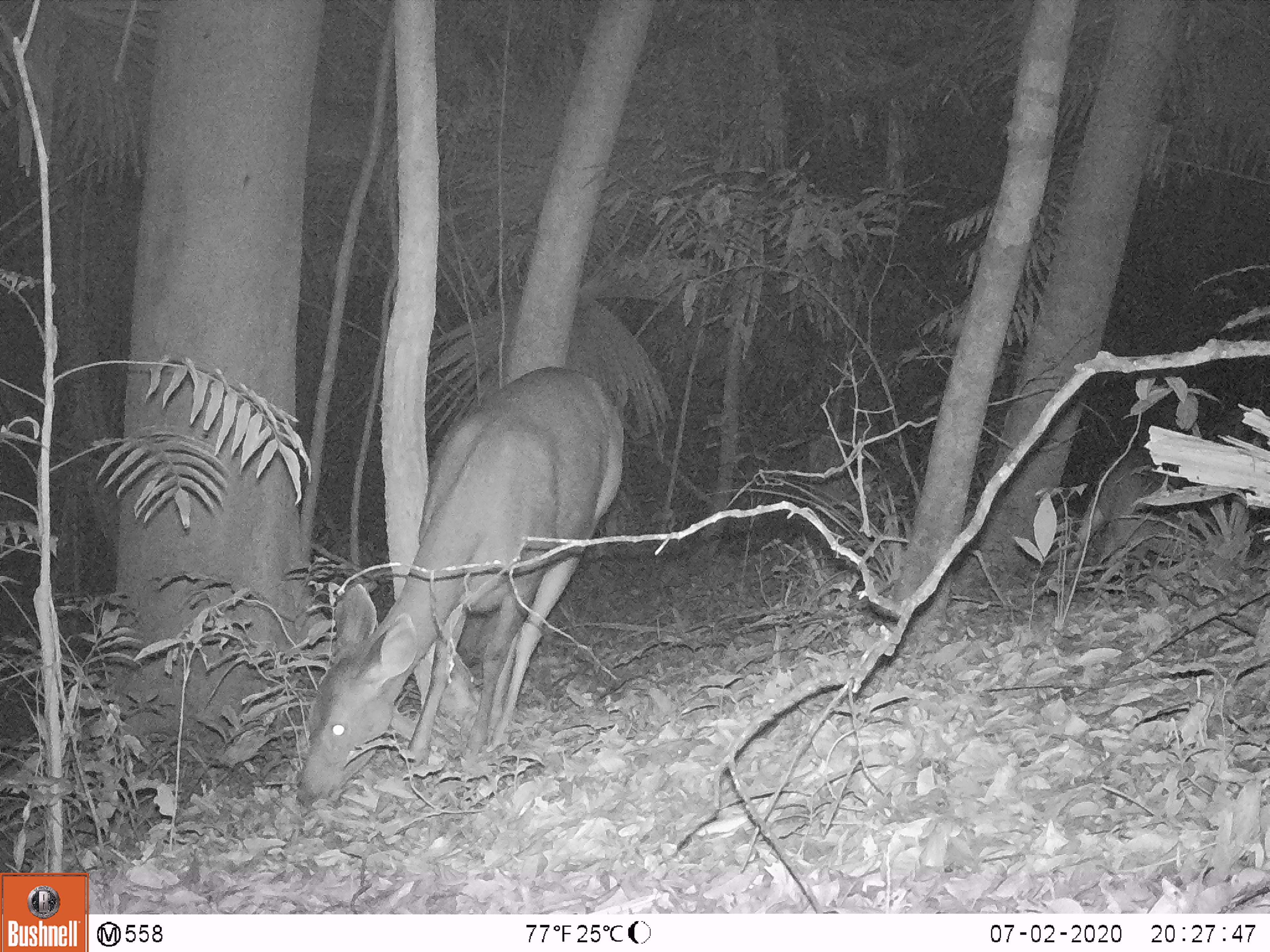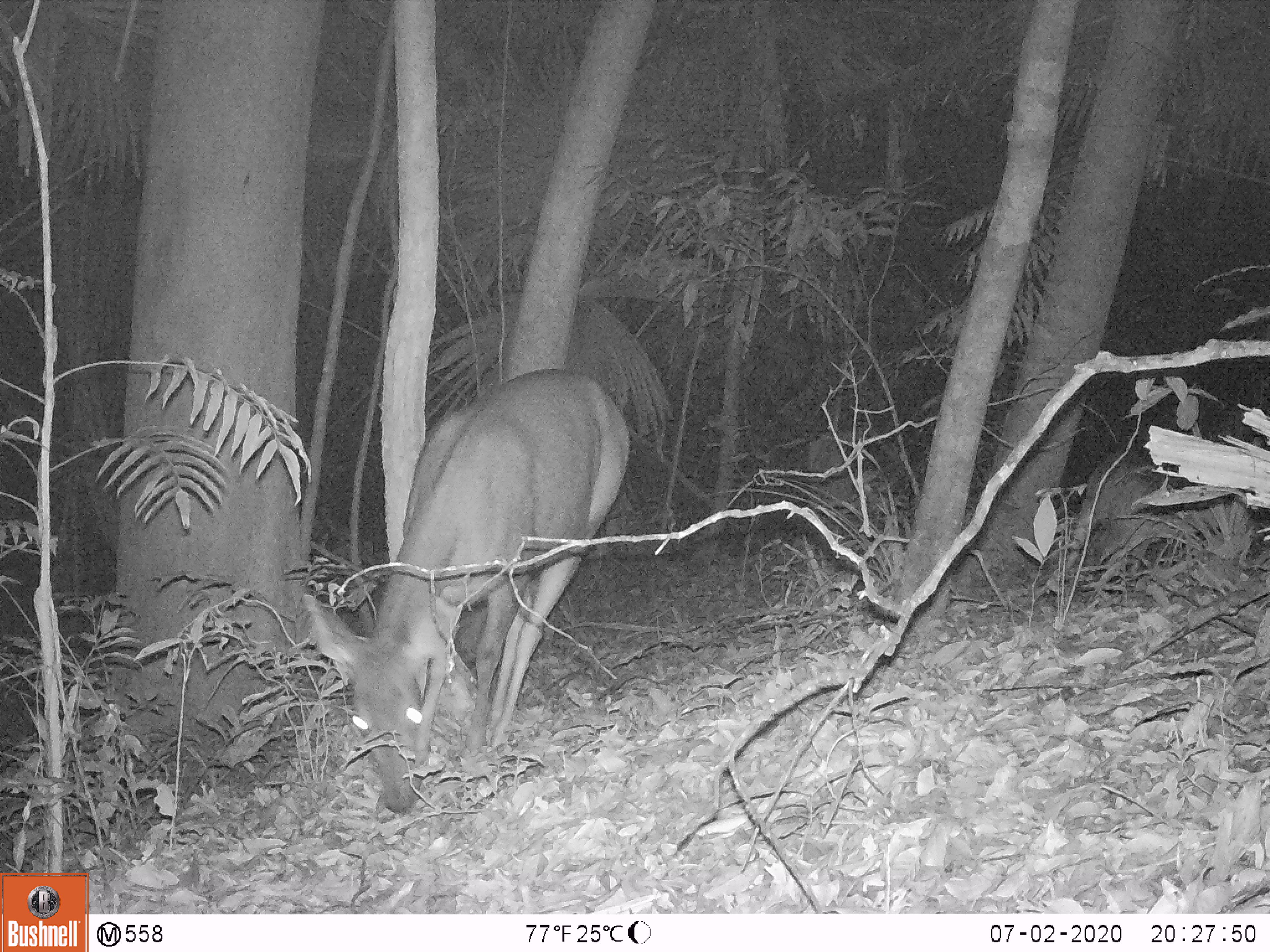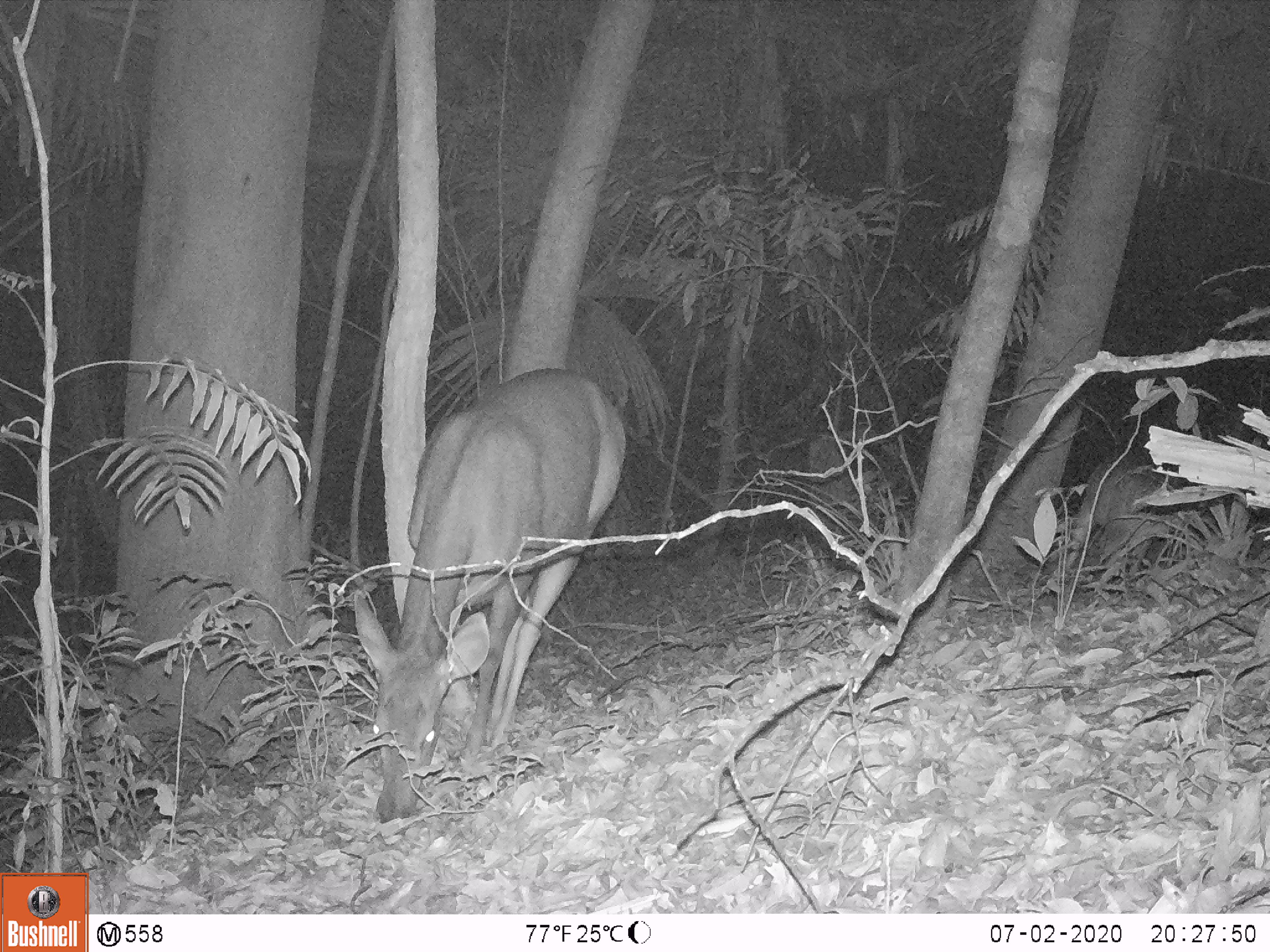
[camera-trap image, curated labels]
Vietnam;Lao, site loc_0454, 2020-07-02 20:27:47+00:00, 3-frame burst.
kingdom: Animalia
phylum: Chordata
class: Mammalia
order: Artiodactyla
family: Cervidae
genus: Rusa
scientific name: Rusa unicolor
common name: sambar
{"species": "sambar (Rusa unicolor)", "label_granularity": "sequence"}